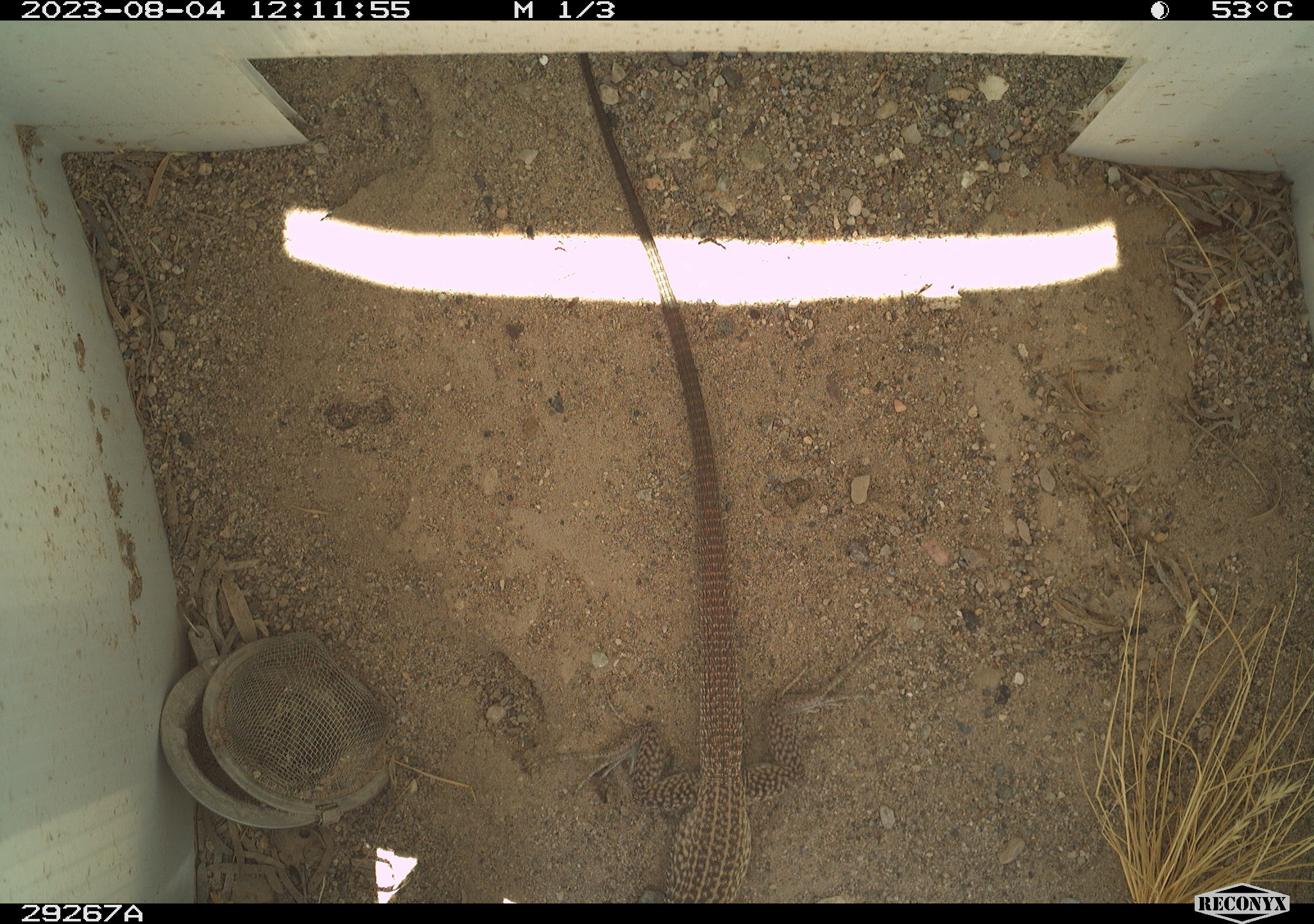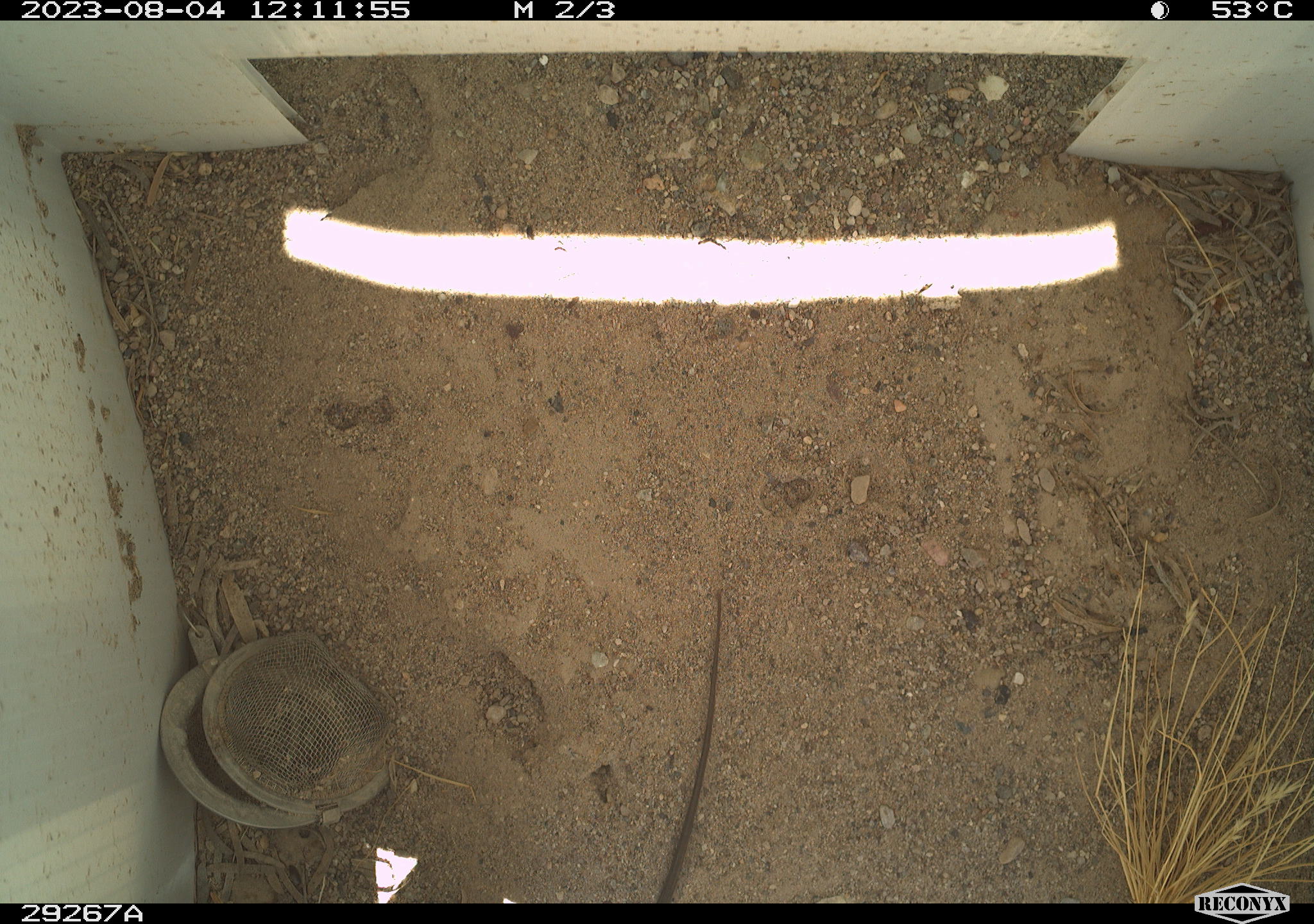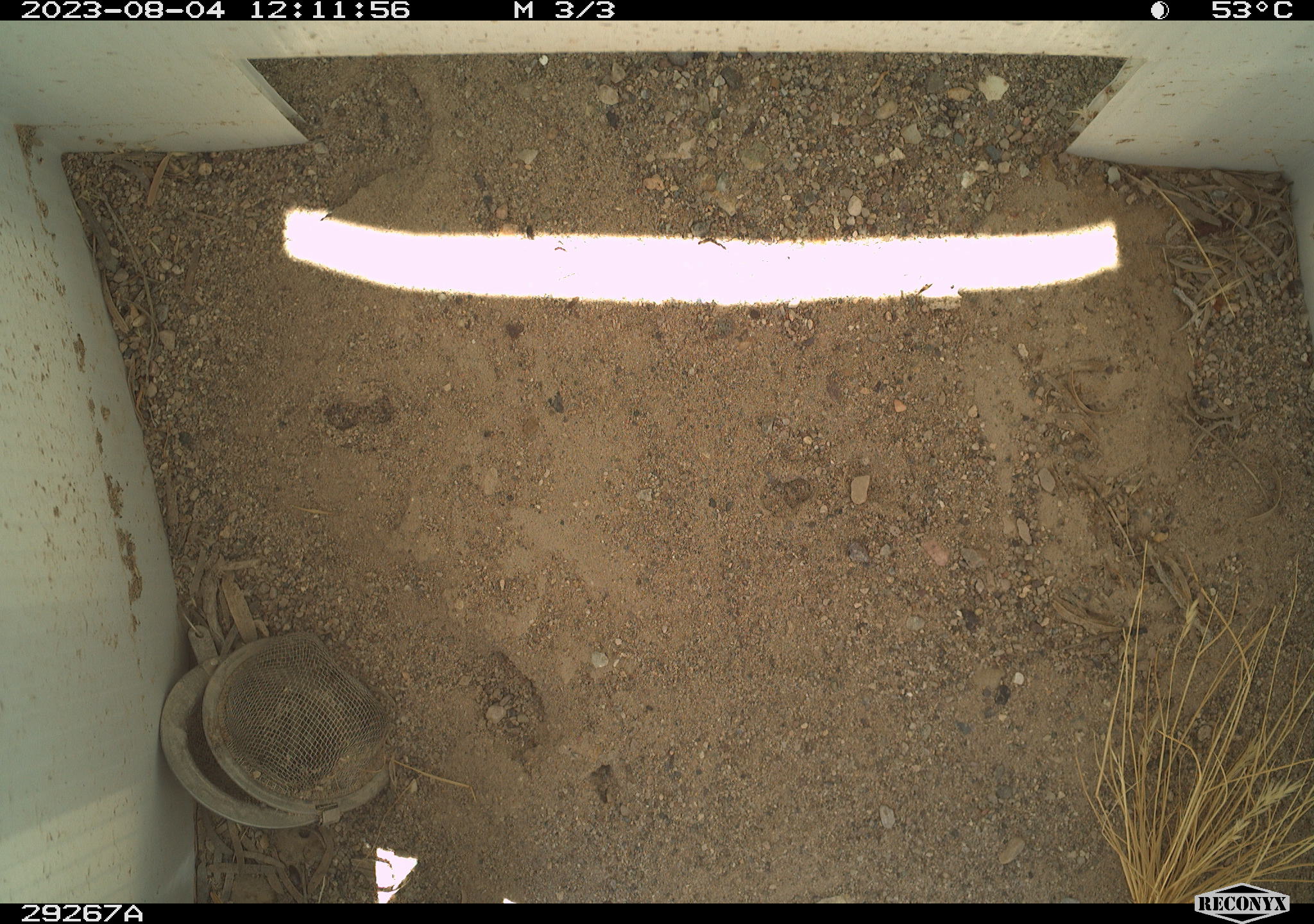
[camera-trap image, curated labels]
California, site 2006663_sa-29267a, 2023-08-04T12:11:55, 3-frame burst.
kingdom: Animalia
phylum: Chordata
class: Reptilia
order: Squamata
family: Teiidae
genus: Aspidoscelis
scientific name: Aspidoscelis tigris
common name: western whiptail